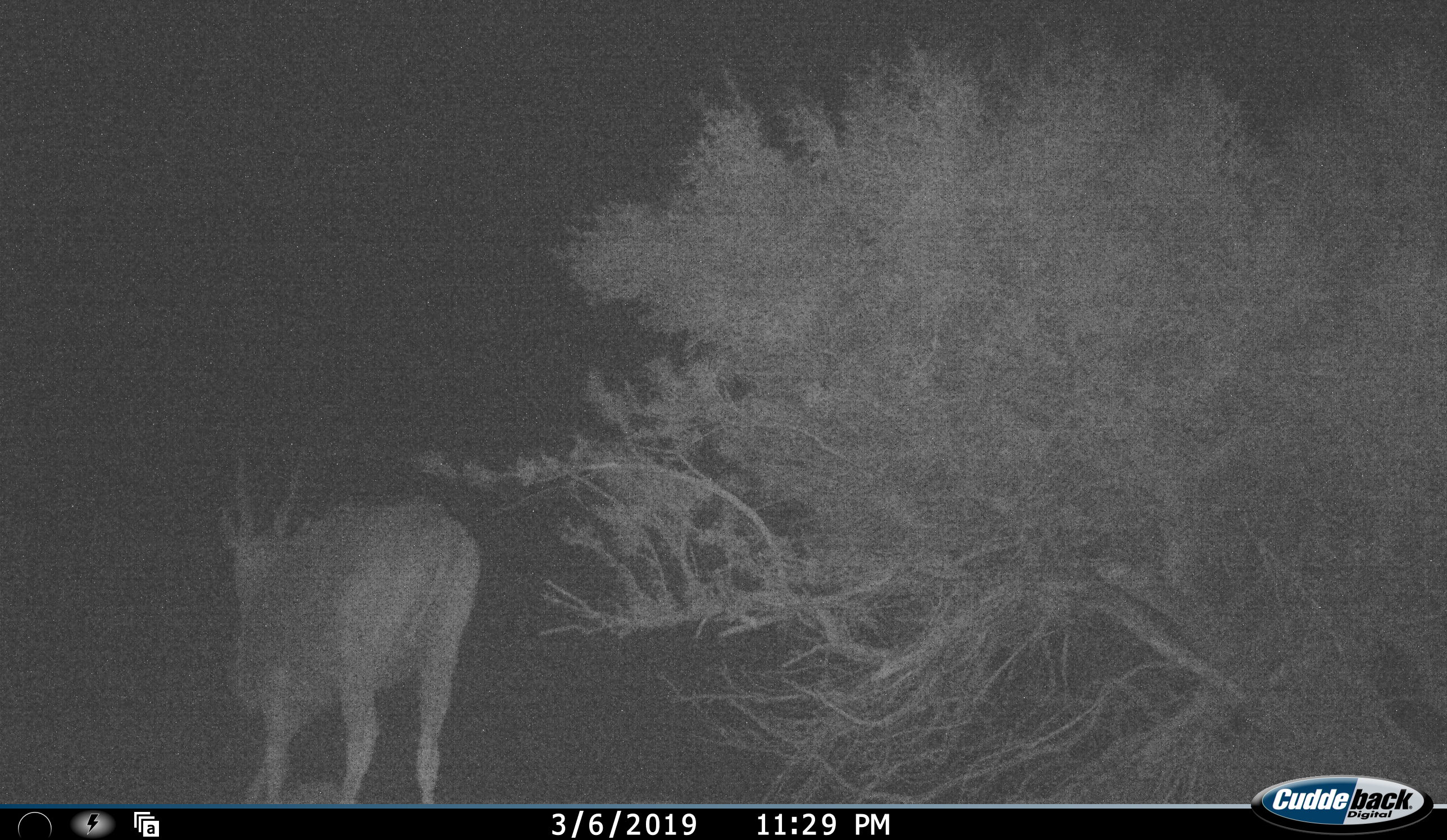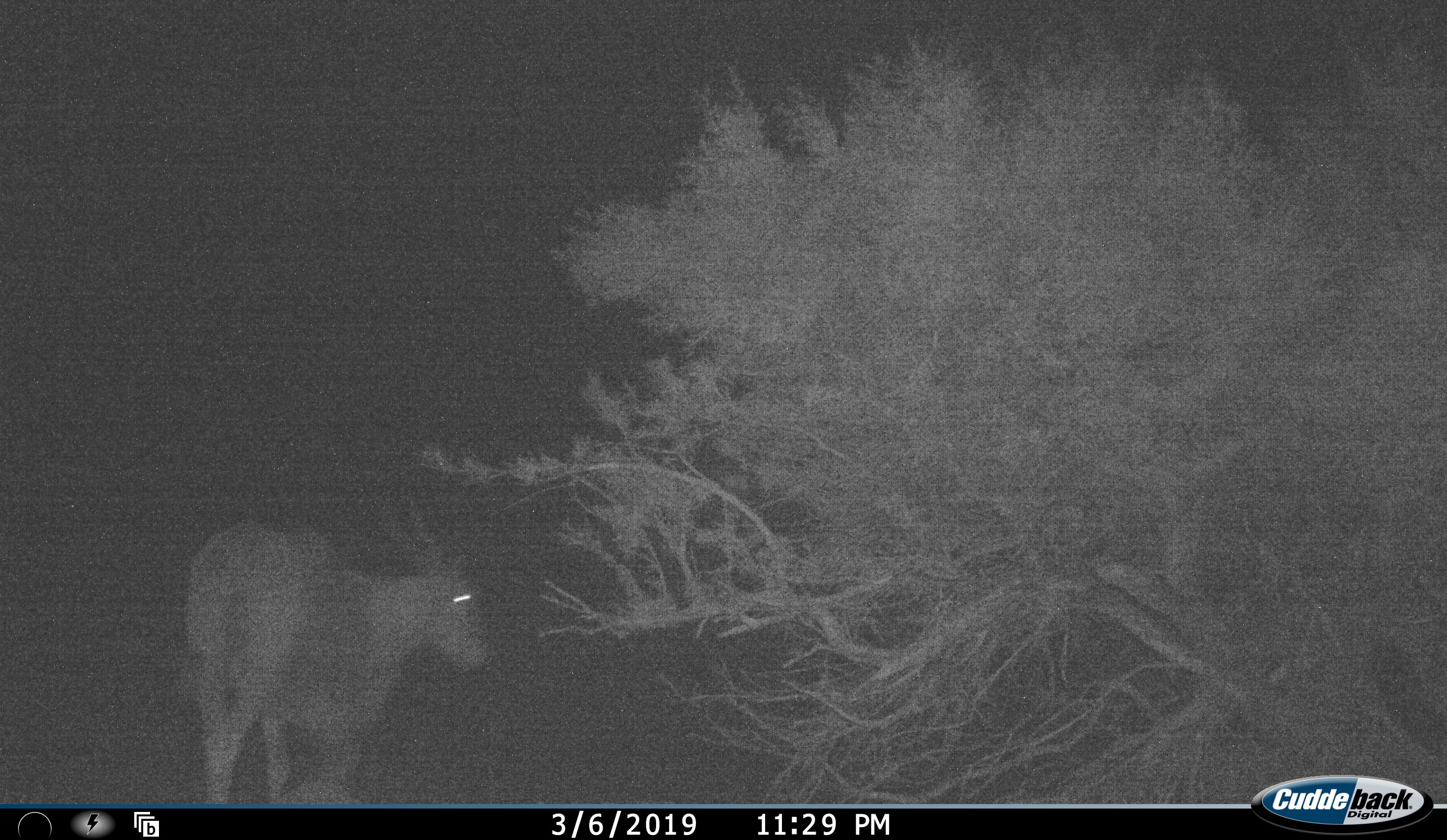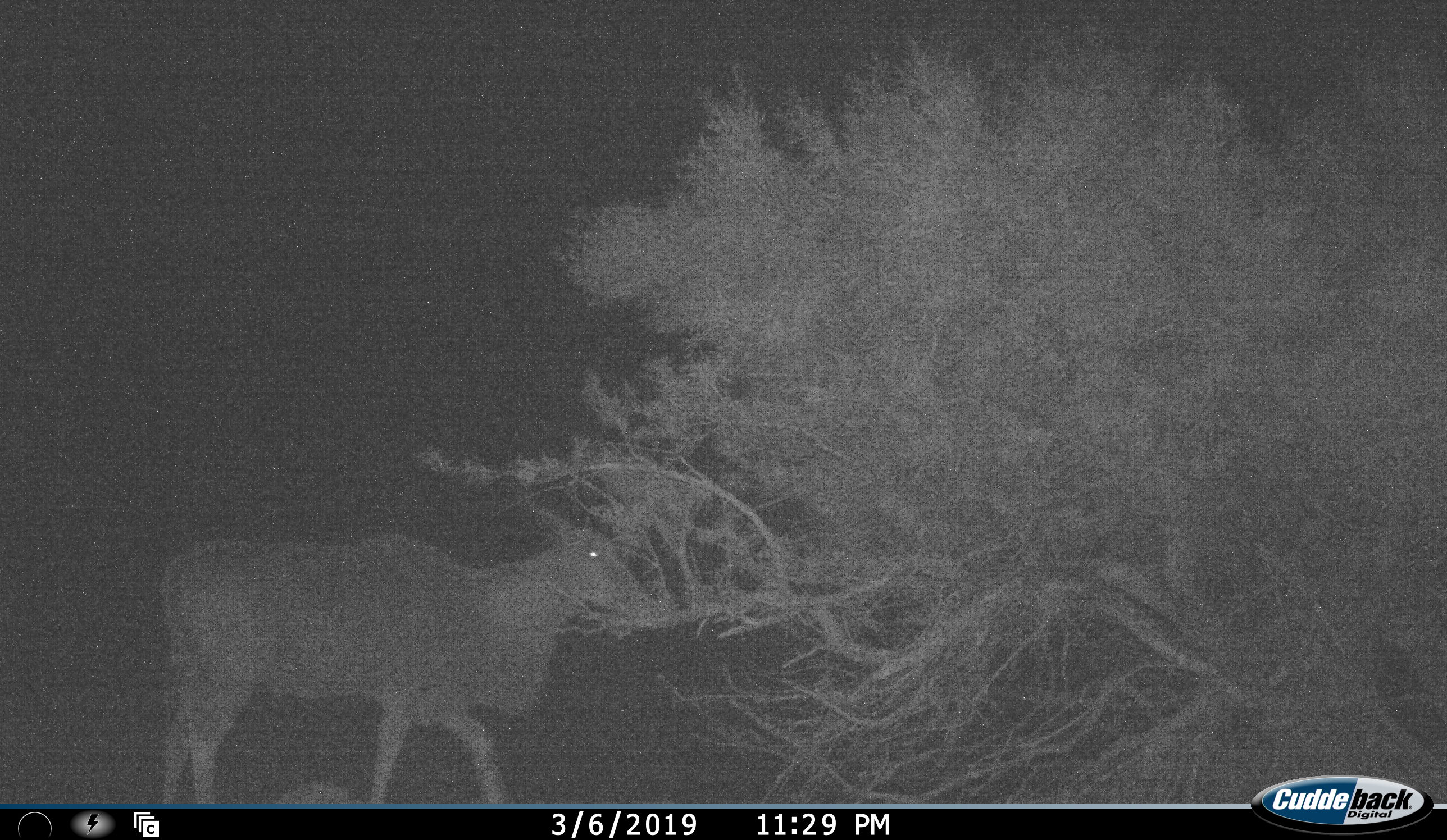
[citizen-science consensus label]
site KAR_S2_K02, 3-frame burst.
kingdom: Animalia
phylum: Chordata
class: Mammalia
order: Artiodactyla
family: Bovidae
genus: Tragelaphus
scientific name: Tragelaphus oryx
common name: eland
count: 1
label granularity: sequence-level